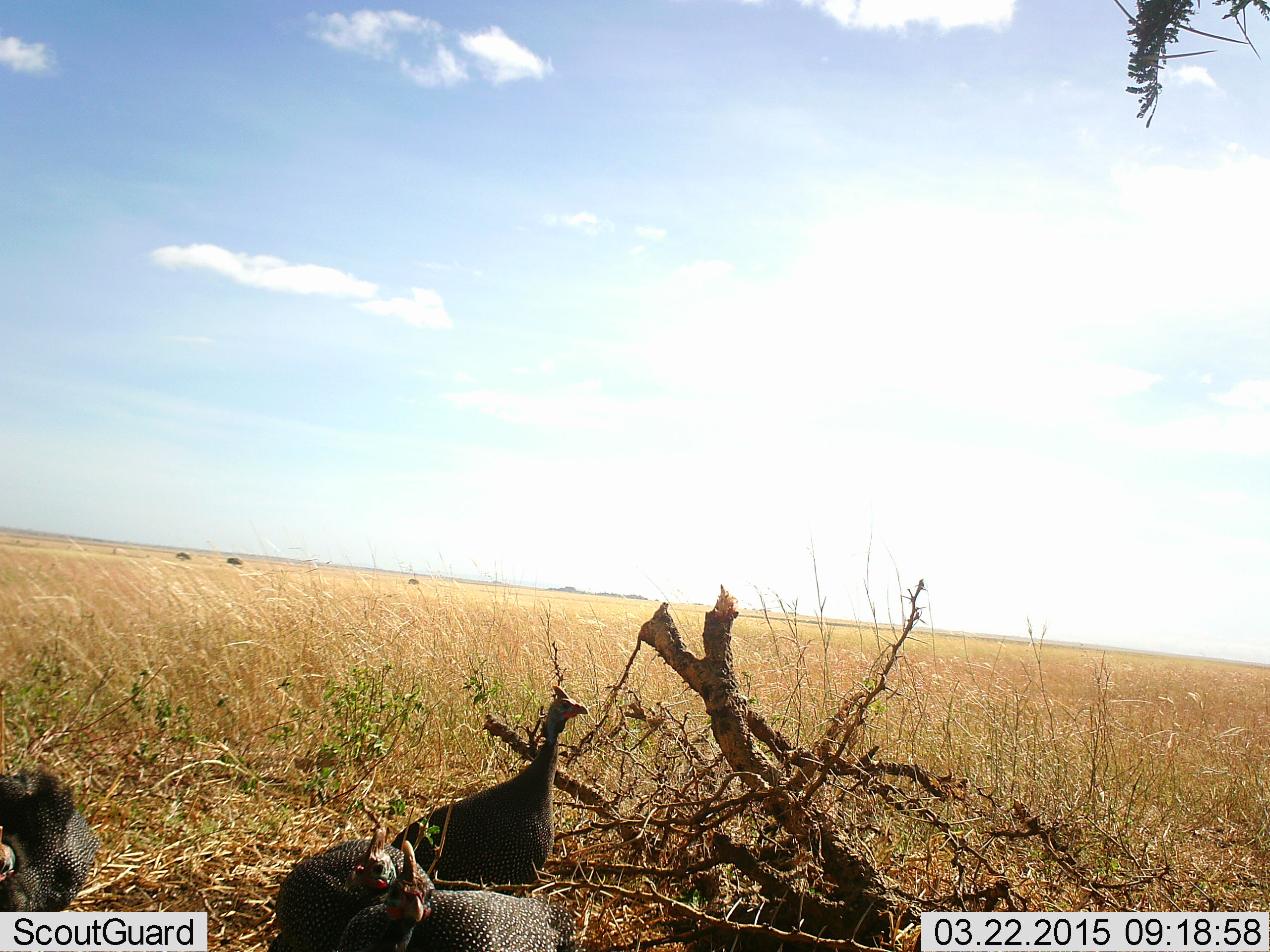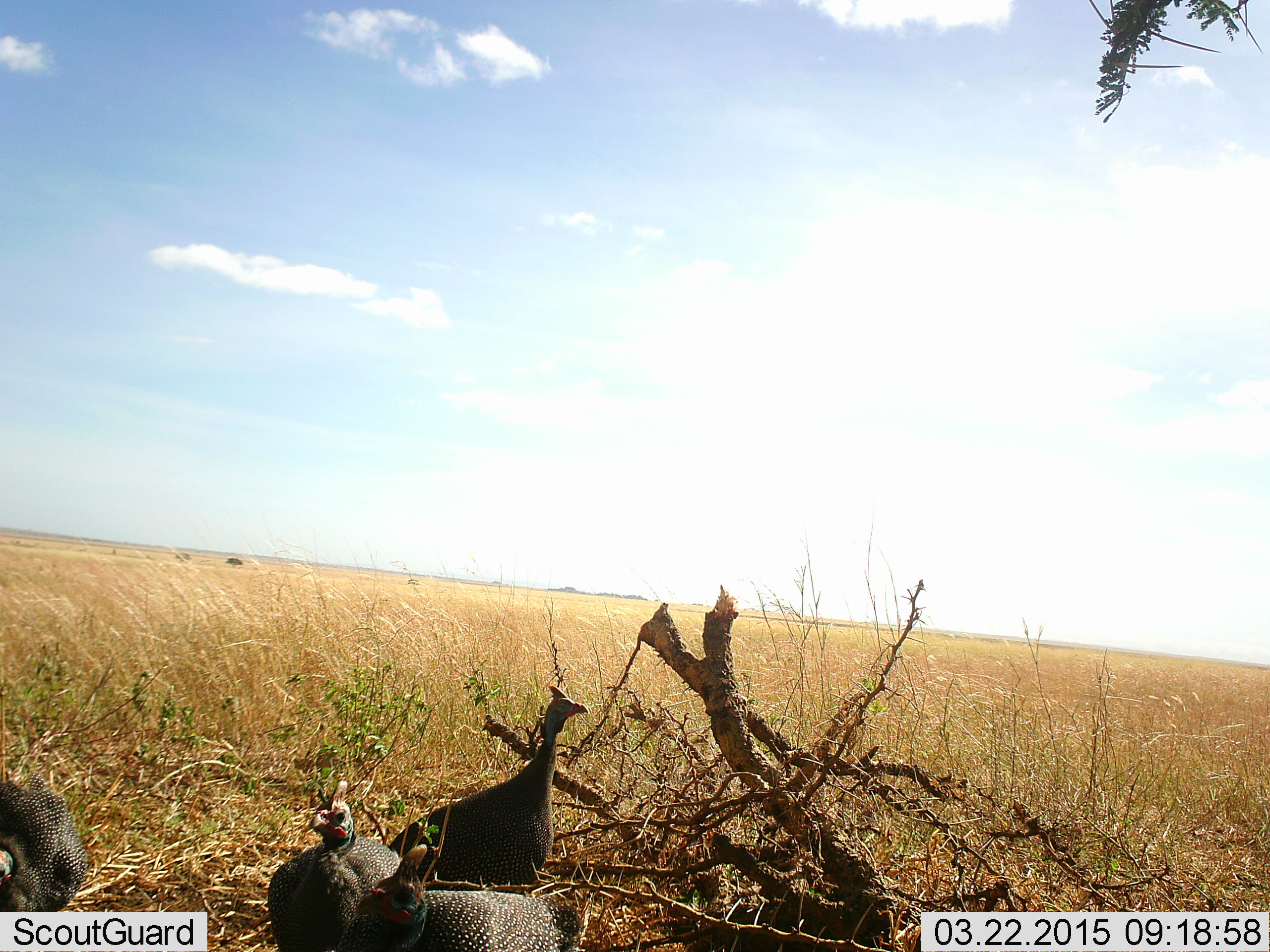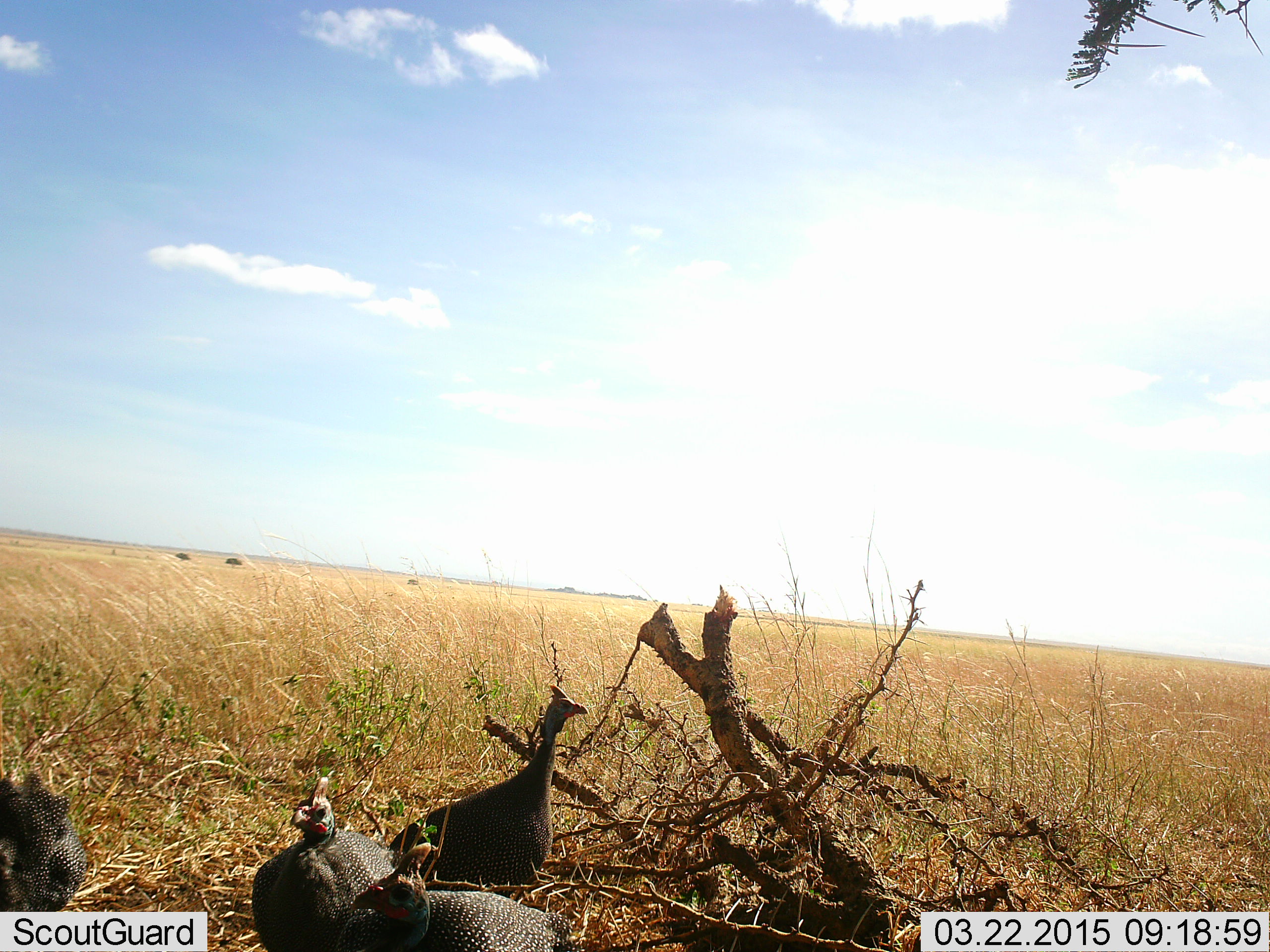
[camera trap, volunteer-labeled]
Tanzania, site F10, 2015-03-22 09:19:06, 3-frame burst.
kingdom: Animalia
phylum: Chordata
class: Aves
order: Galliformes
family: Numididae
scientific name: Numididae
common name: guinea fowl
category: guineafowl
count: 4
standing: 60%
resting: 30%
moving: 30%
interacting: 0%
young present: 0%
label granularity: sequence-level